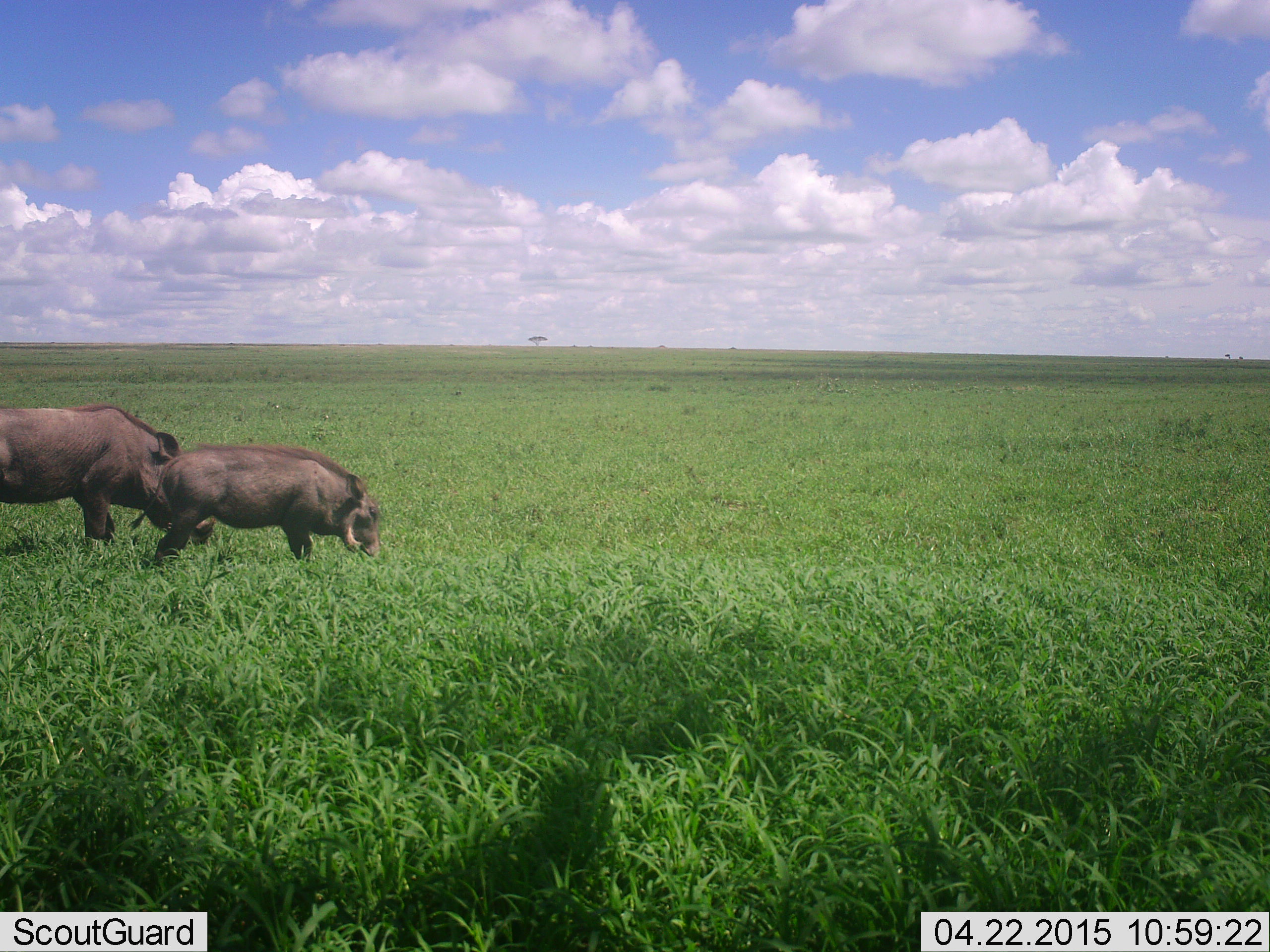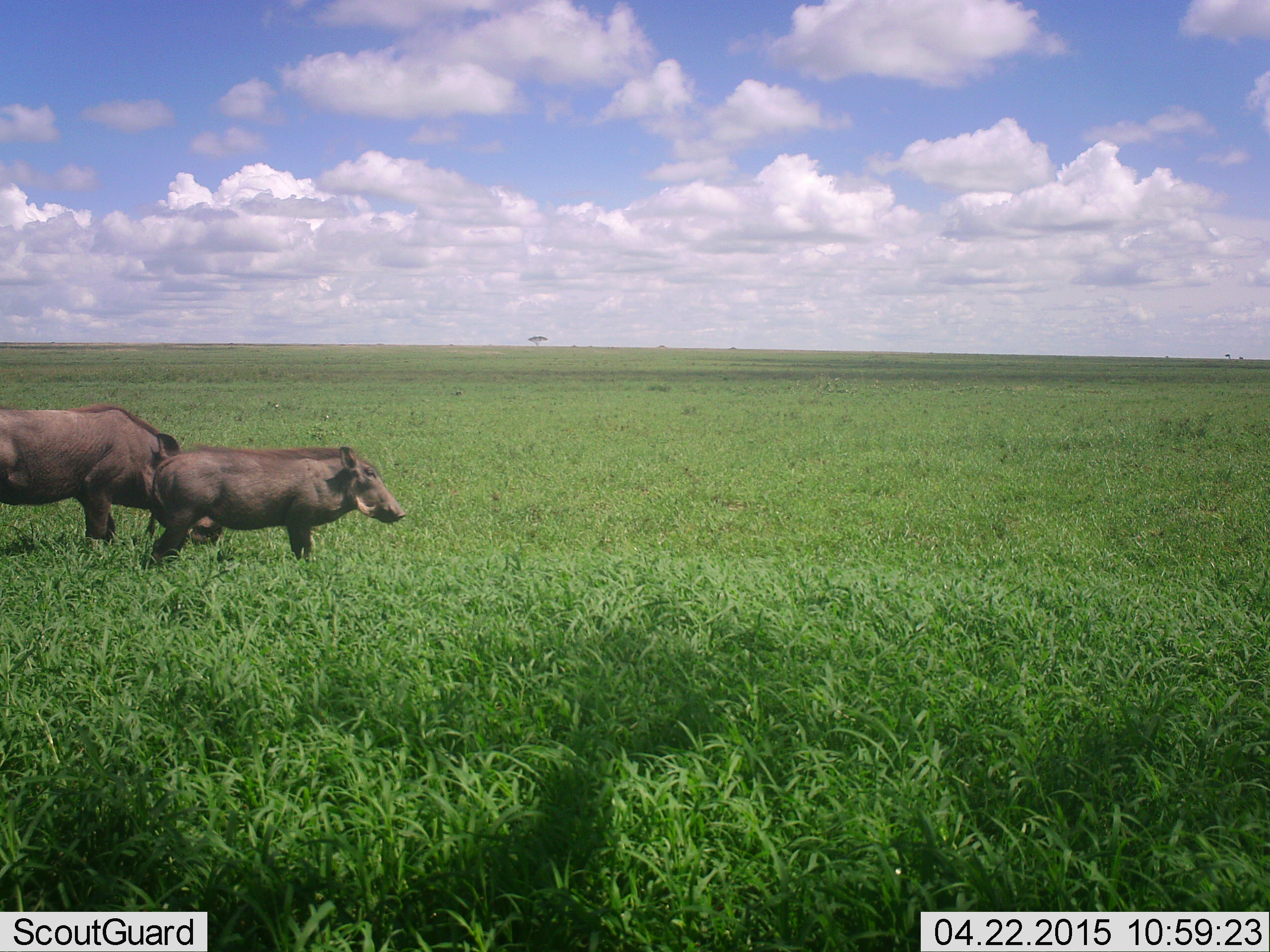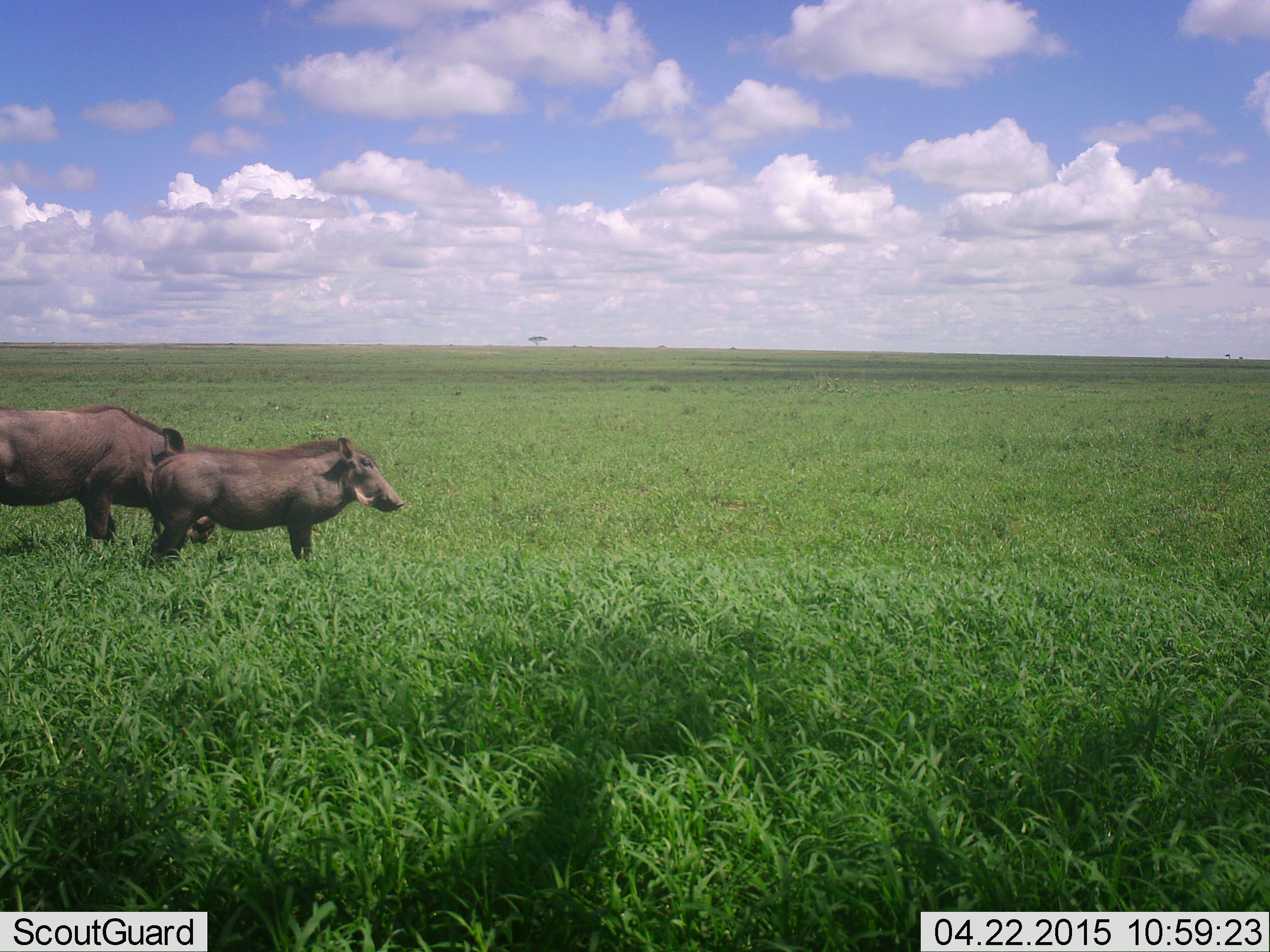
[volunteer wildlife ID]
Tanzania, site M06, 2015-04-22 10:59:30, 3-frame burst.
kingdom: Animalia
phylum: Chordata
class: Mammalia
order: Artiodactyla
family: Suidae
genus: Phacochoerus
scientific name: Phacochoerus africanus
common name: warthog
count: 2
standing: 60%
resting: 0%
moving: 30%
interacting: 0%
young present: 0%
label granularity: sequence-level